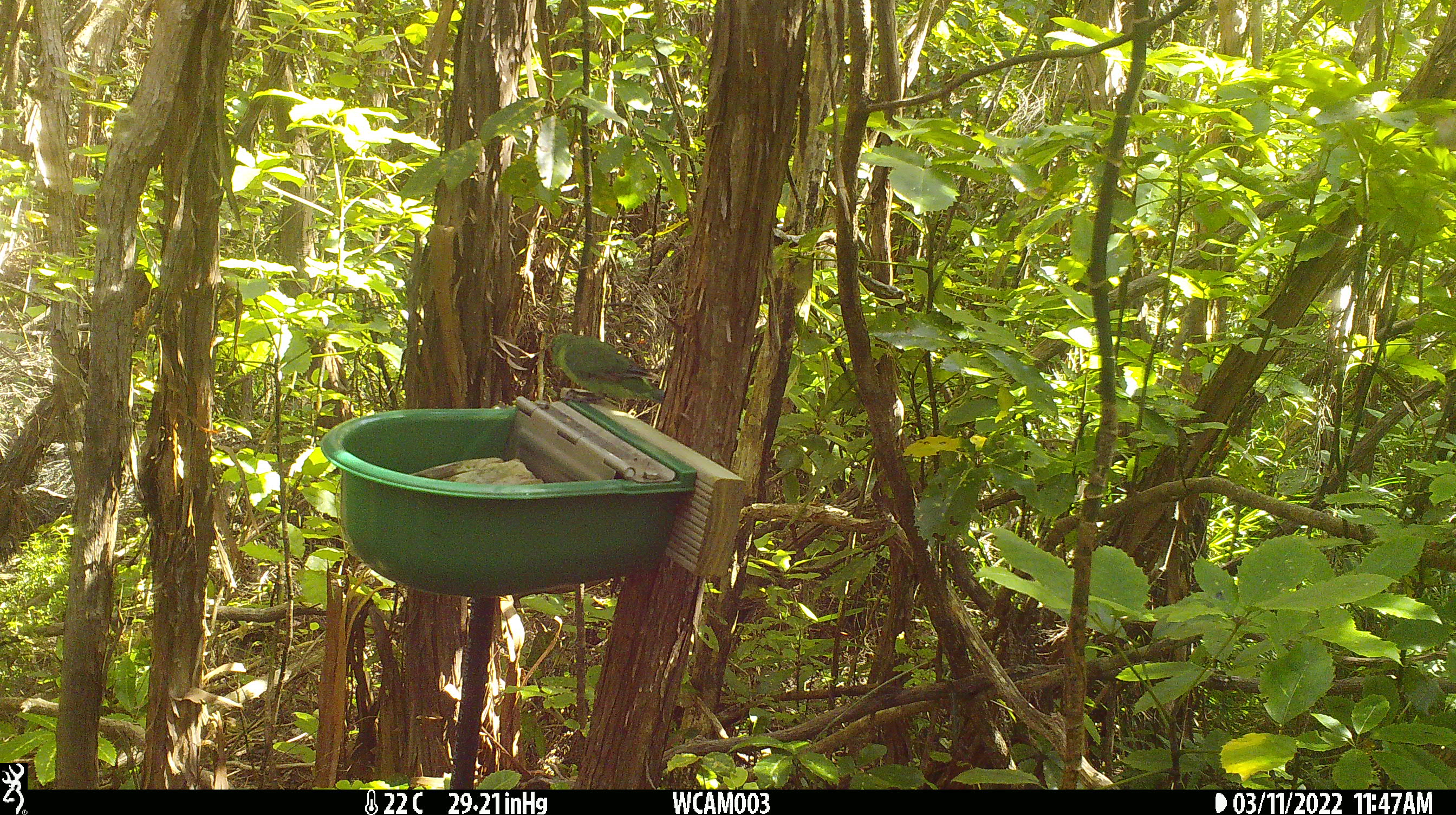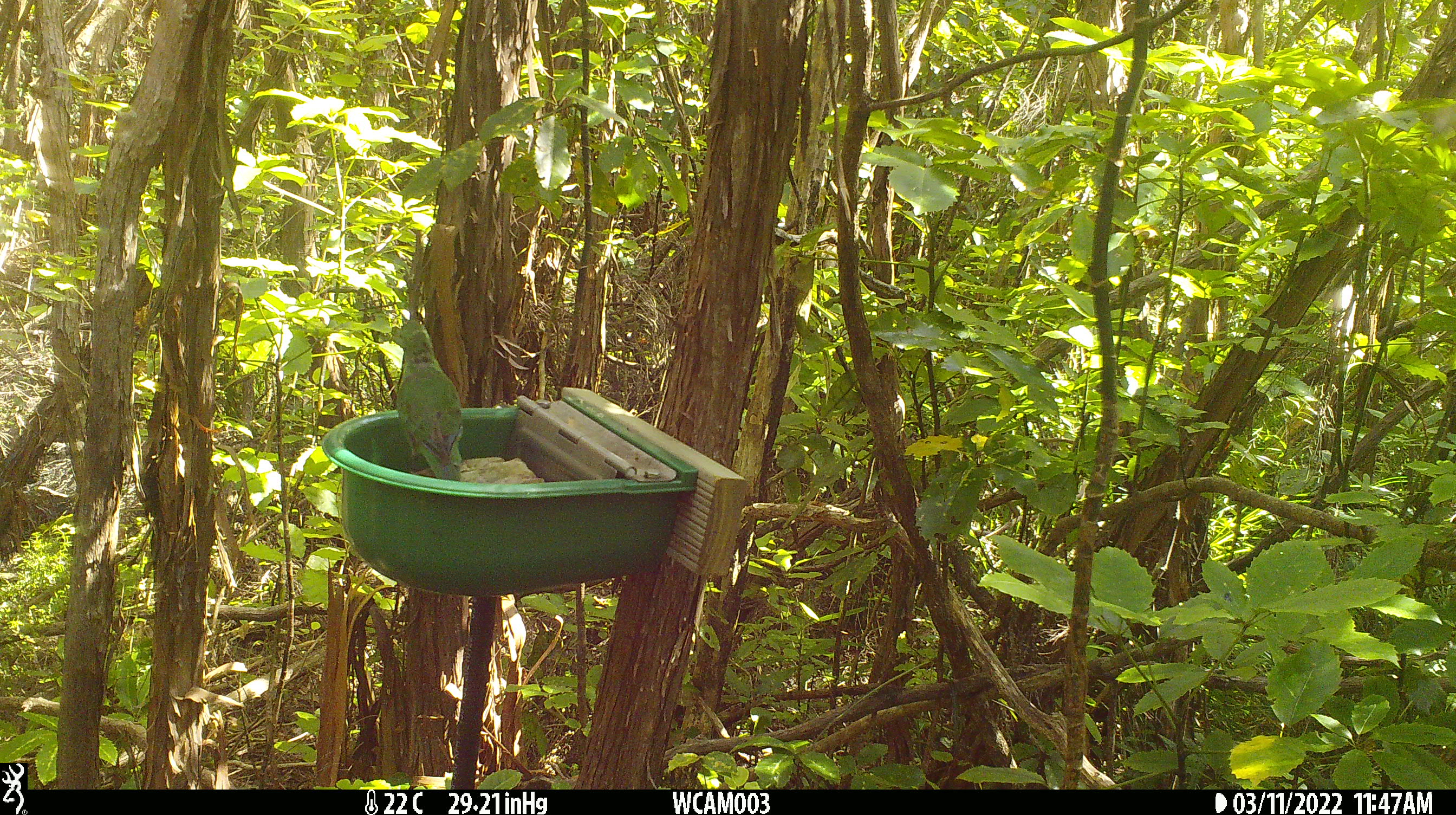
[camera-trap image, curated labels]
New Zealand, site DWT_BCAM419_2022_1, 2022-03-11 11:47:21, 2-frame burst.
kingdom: Animalia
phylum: Chordata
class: Aves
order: Psittaciformes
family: Psittaculidae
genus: Cyanoramphus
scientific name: Cyanoramphus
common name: parakeet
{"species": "parakeet (Cyanoramphus)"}